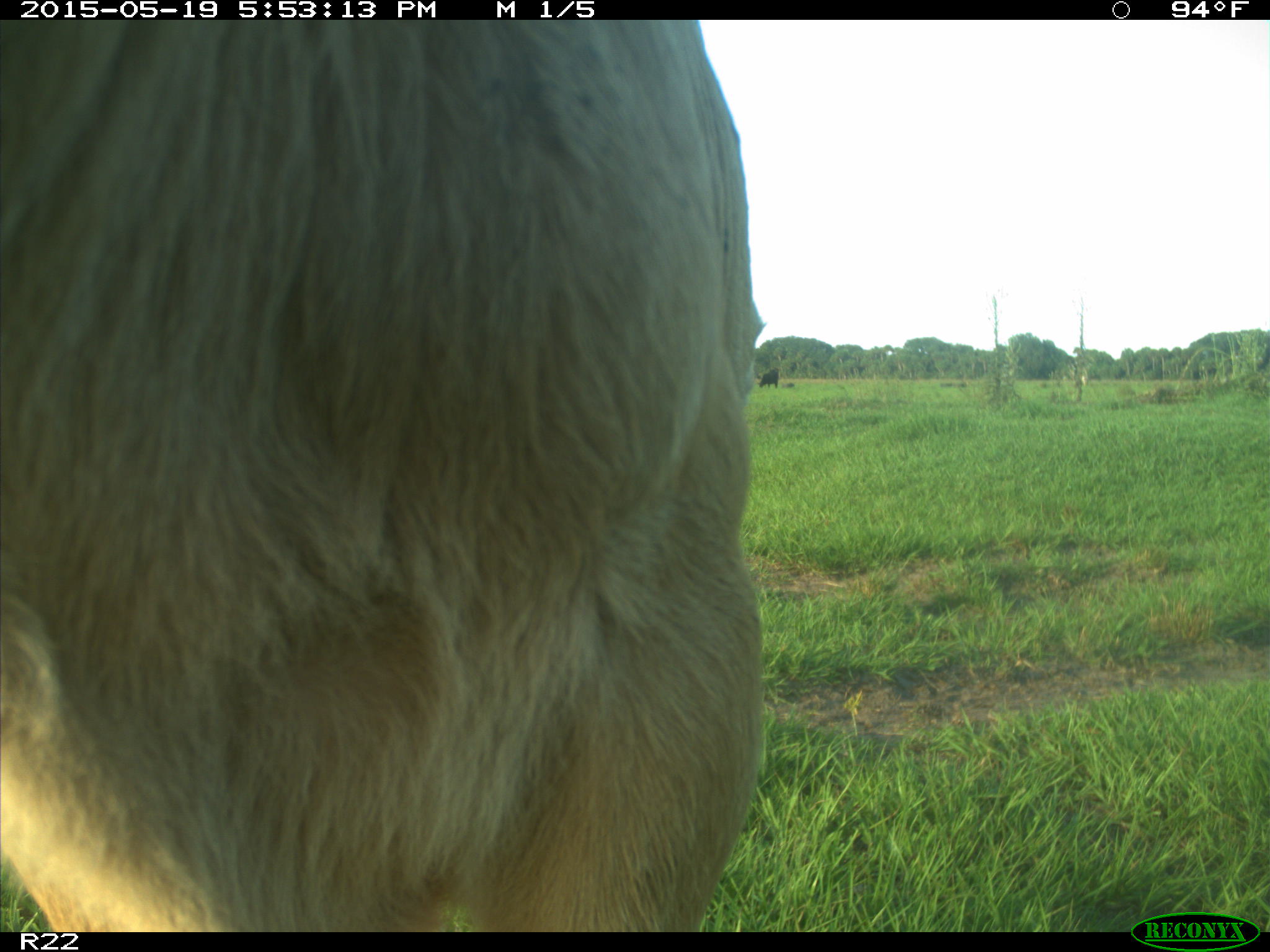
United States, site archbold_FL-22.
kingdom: Animalia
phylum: Chordata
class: Mammalia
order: Artiodactyla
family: Bovidae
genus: Bos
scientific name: Bos taurus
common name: domestic cow